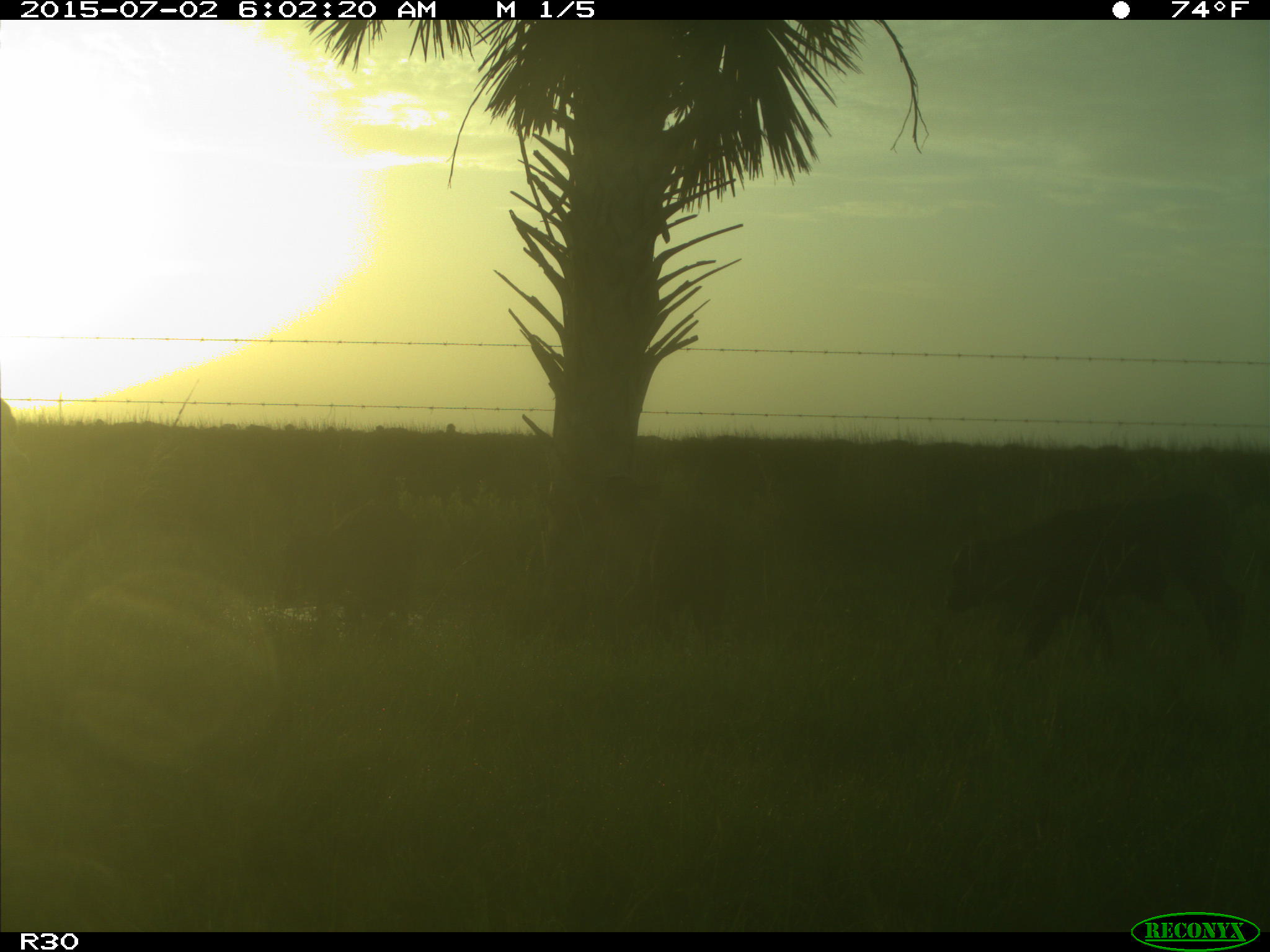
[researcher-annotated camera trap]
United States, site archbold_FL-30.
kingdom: Animalia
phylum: Chordata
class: Mammalia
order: Artiodactyla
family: Bovidae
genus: Bos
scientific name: Bos taurus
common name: domestic cow